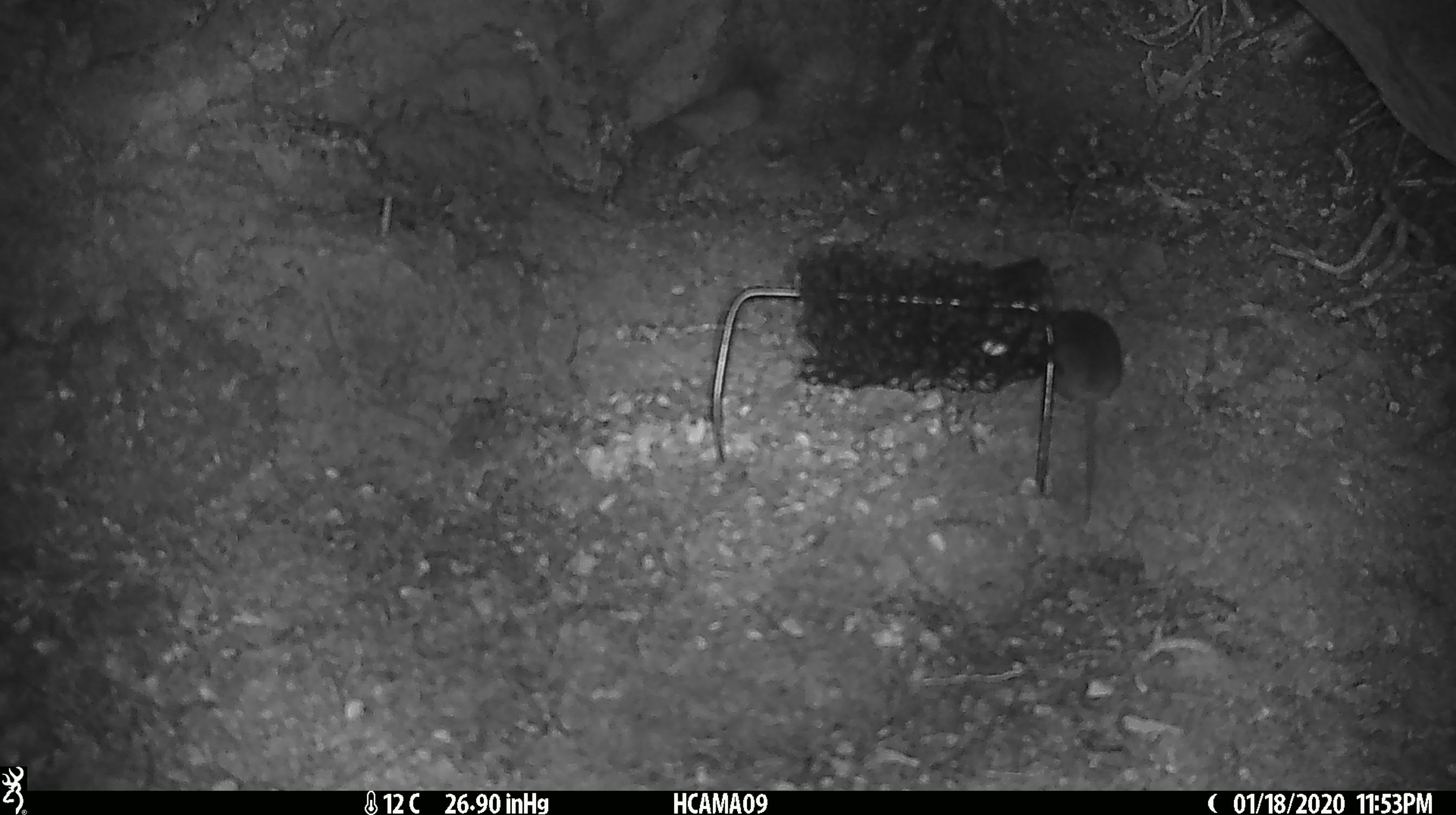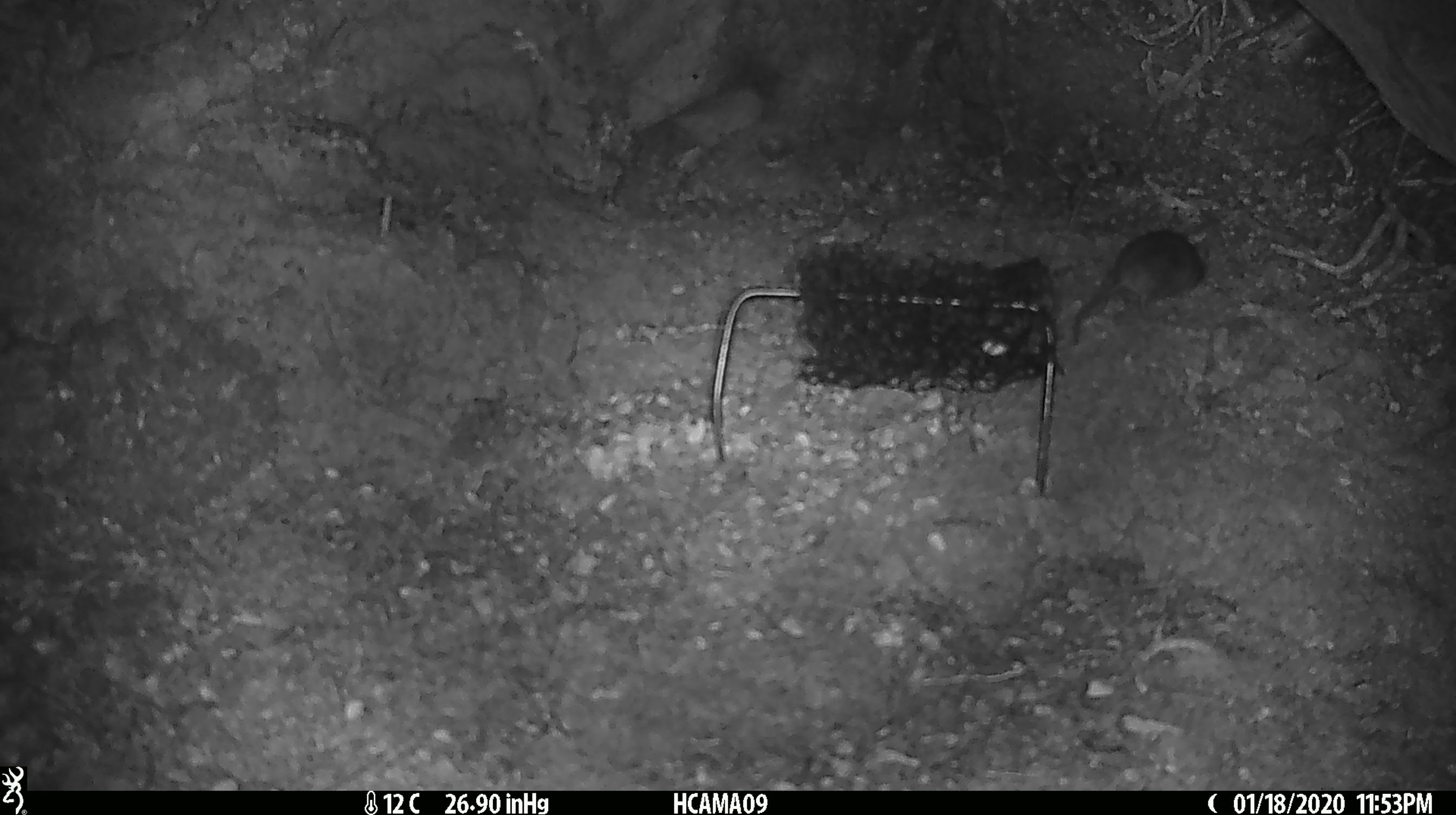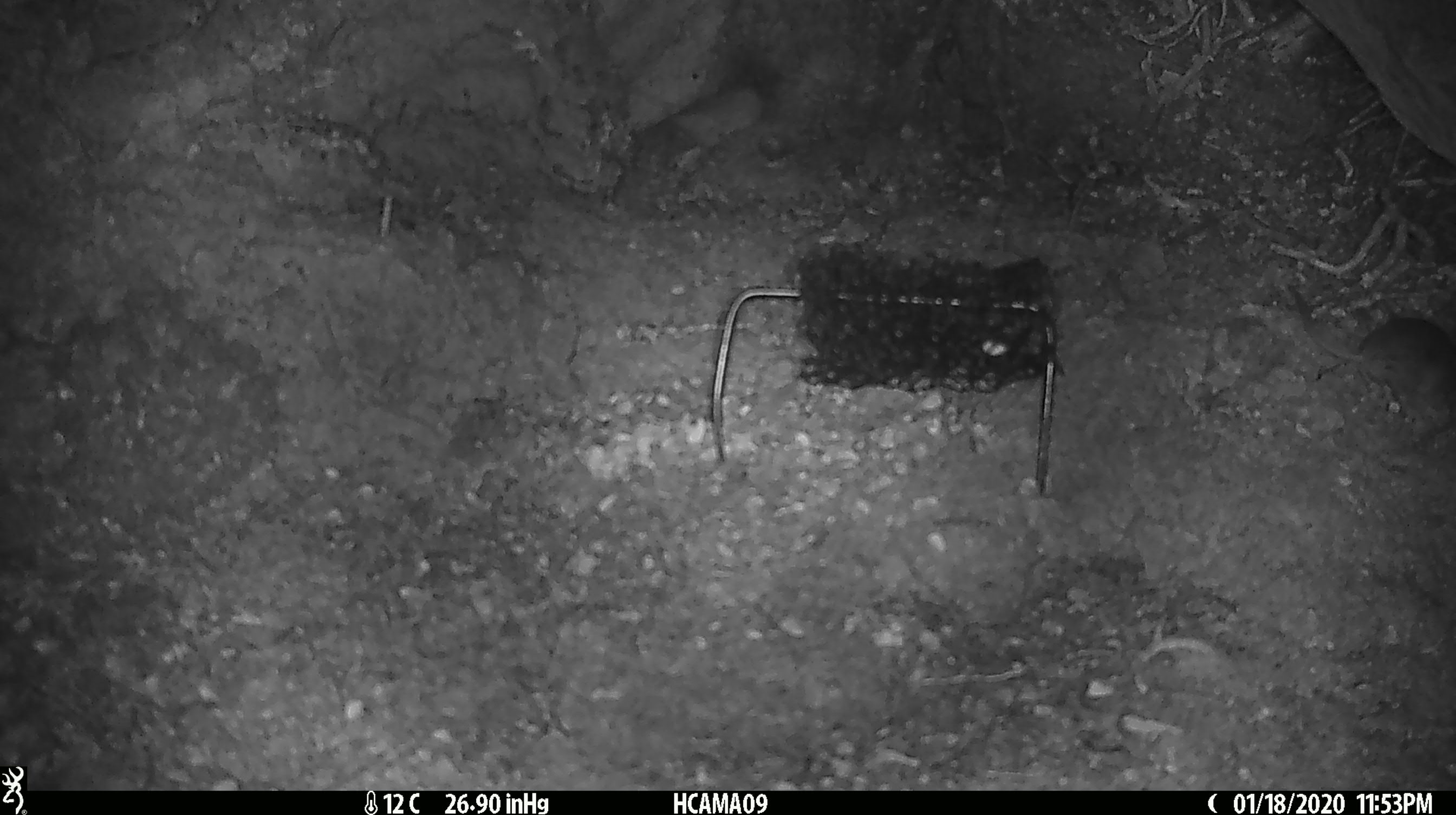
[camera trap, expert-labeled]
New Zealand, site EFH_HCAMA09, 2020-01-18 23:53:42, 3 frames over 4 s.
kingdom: Animalia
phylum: Chordata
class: Mammalia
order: Rodentia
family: Muridae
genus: Mus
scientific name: Mus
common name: mouse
Mouse (Mus).